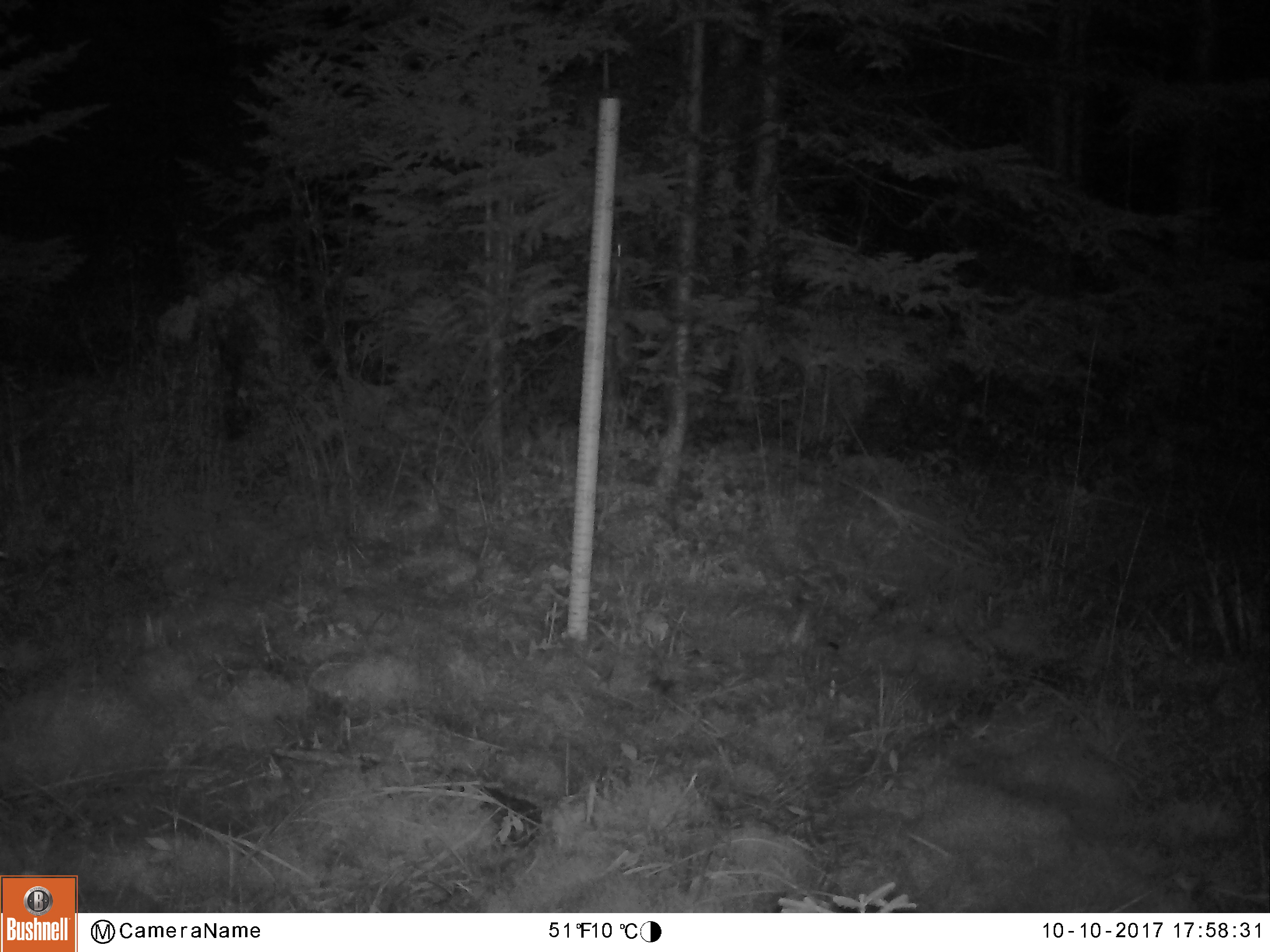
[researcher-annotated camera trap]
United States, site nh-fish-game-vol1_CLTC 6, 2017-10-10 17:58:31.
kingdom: Animalia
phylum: Chordata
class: Mammalia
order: Artiodactyla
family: Cervidae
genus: Alces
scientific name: Alces alces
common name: moose